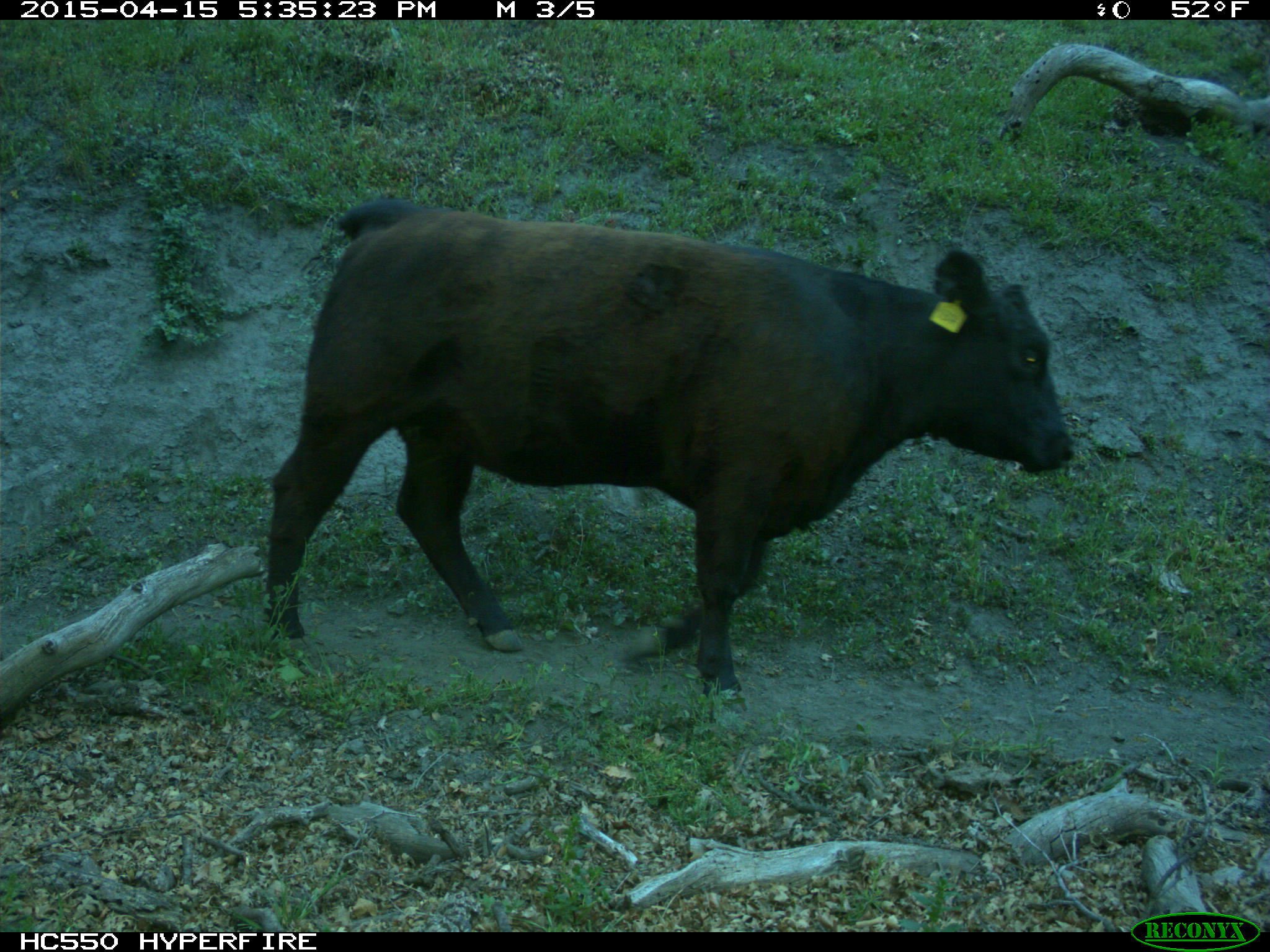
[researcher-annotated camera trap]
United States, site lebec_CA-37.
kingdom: Animalia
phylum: Chordata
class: Mammalia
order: Artiodactyla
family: Bovidae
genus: Bos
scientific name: Bos taurus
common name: domestic cow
Bos taurus (domestic cow).